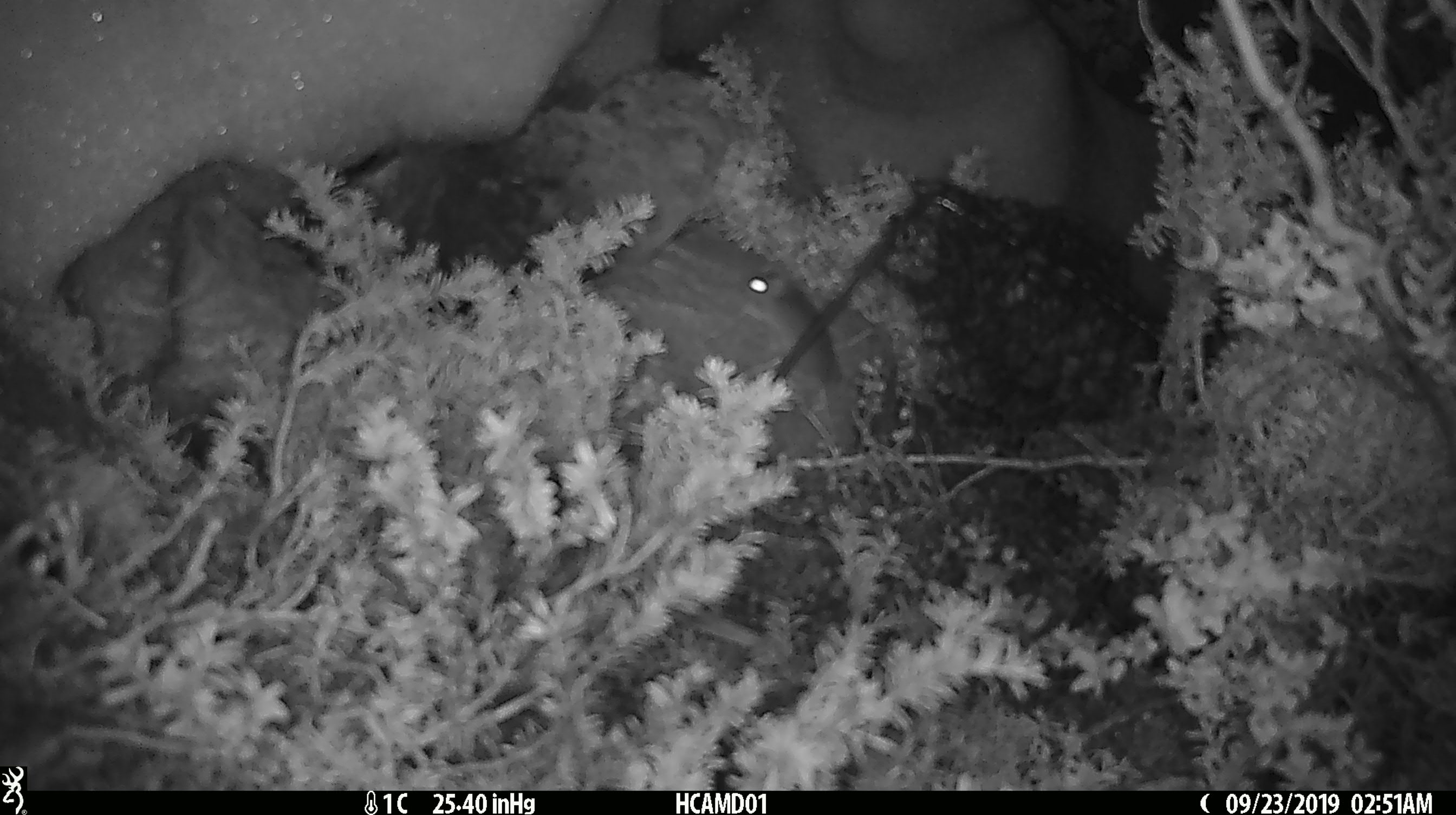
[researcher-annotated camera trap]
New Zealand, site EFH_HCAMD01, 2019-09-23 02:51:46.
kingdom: Animalia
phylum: Chordata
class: Mammalia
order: Rodentia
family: Muridae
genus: Mus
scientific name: Mus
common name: mouse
Mouse (Mus).